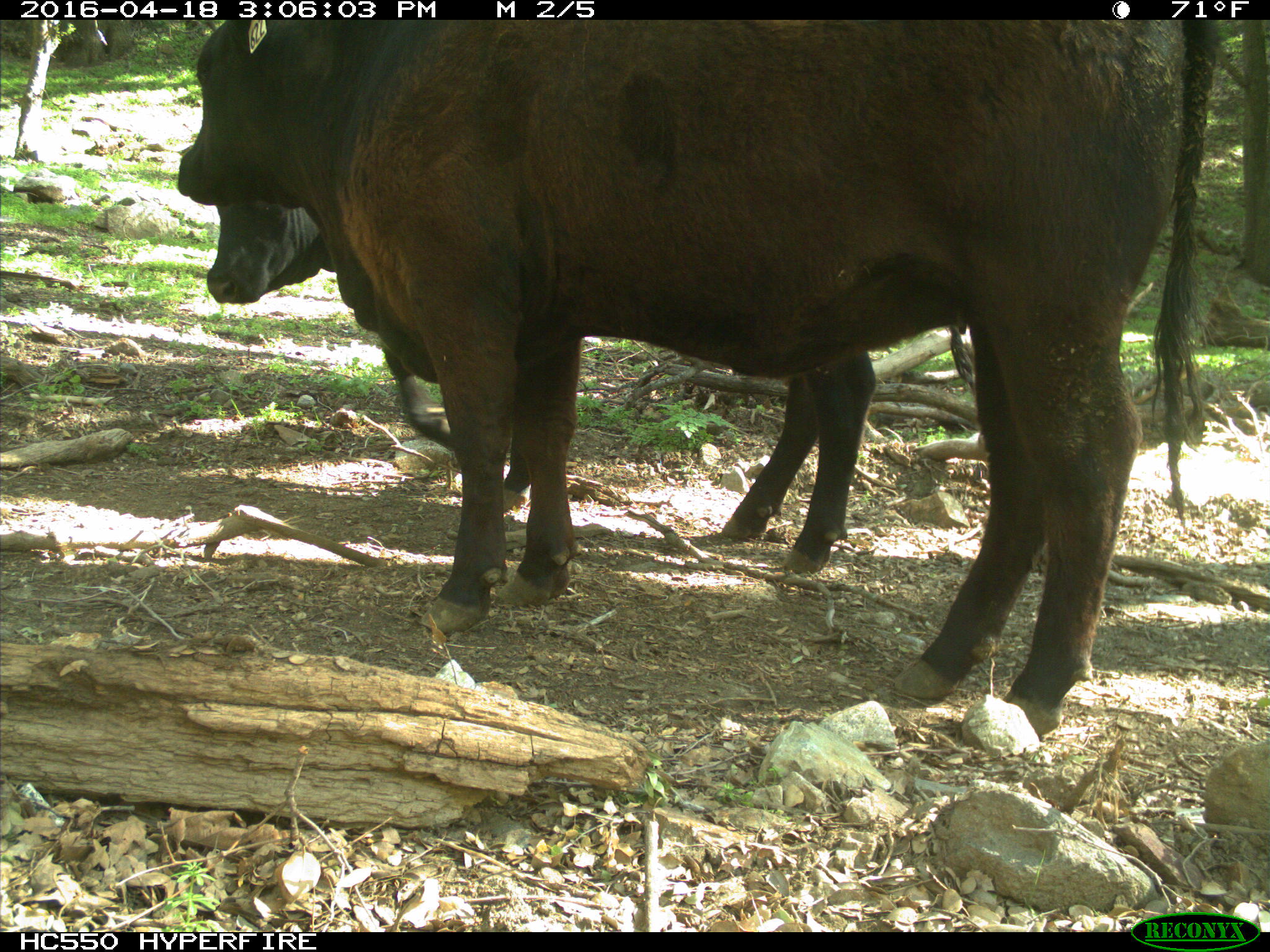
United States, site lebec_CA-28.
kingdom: Animalia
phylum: Chordata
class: Mammalia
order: Artiodactyla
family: Bovidae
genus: Bos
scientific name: Bos taurus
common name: domestic cow